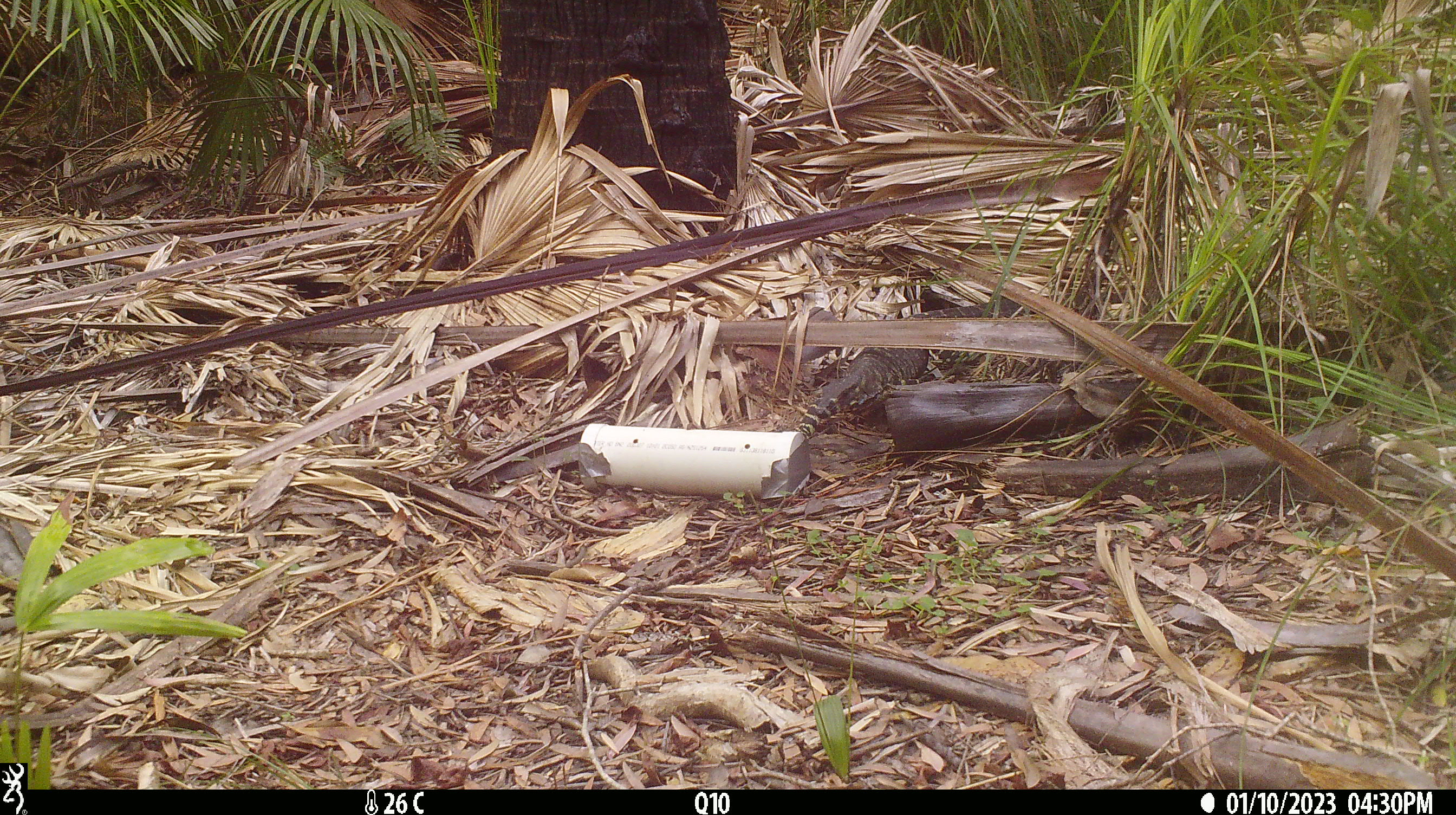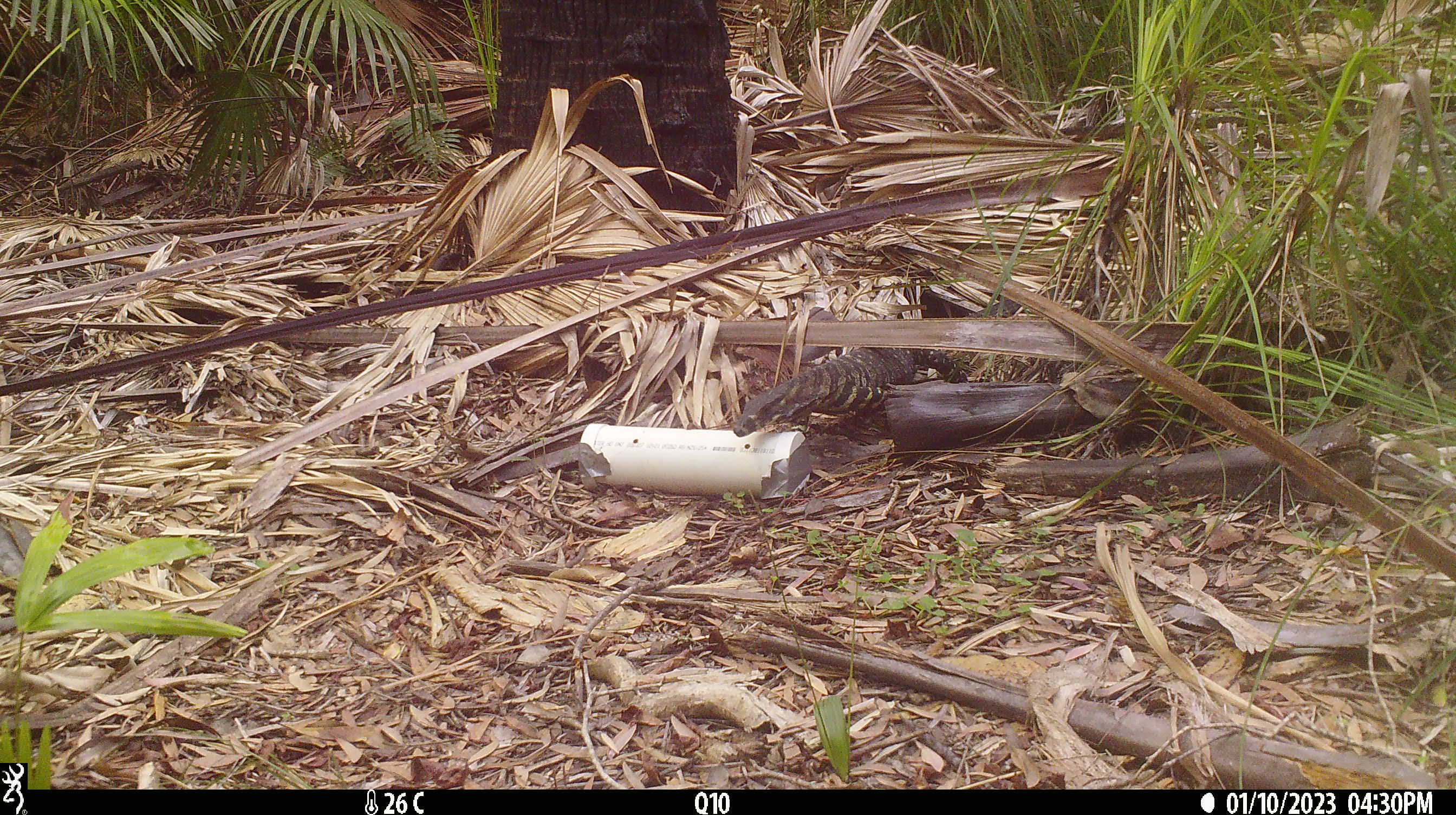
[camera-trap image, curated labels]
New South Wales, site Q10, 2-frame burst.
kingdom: Animalia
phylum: Chordata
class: Reptilia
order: Squamata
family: Varanidae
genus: Varanus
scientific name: Varanus varius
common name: lace monitor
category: goanna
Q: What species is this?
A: Goanna (lace monitor) (Varanus varius).